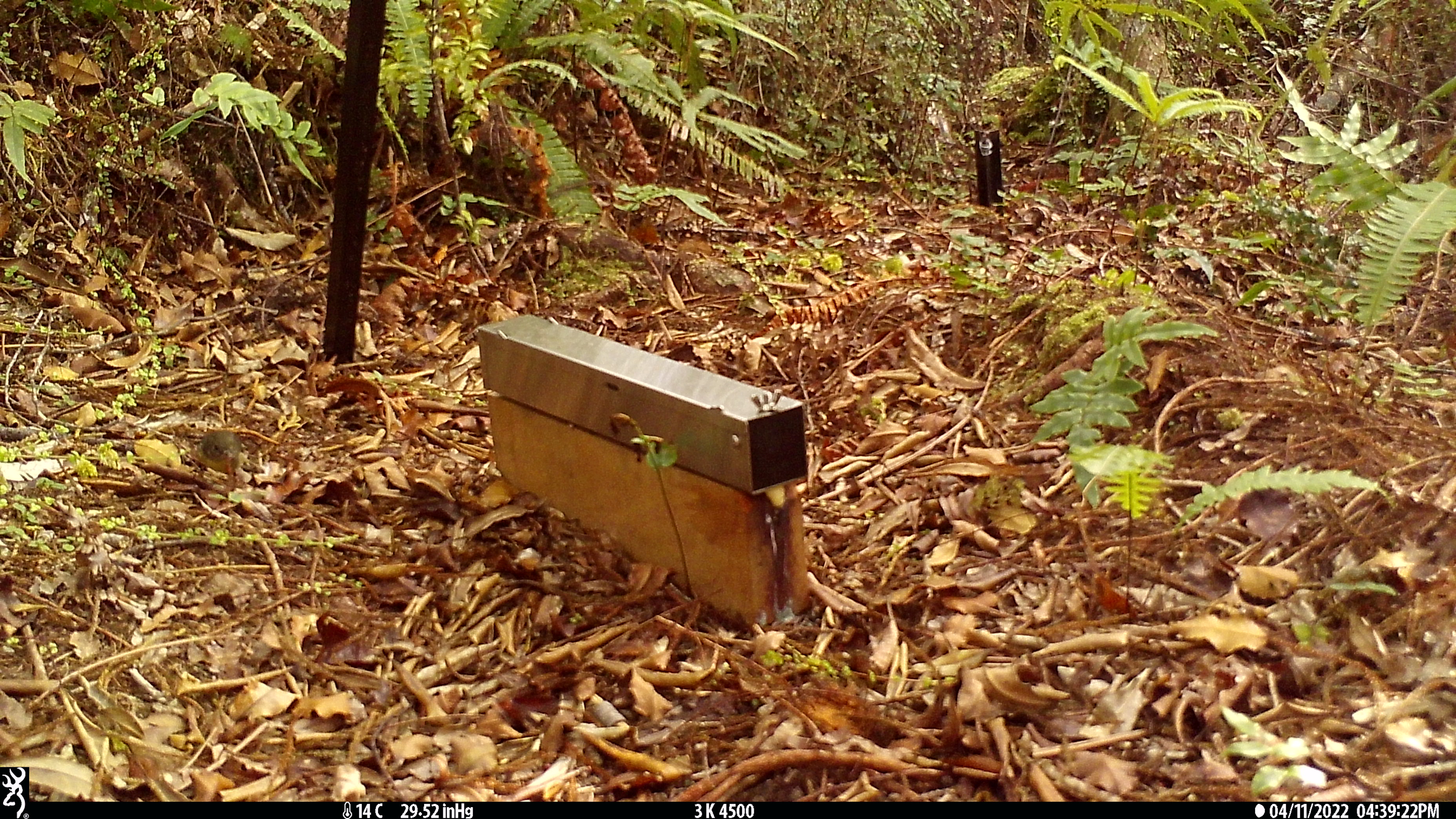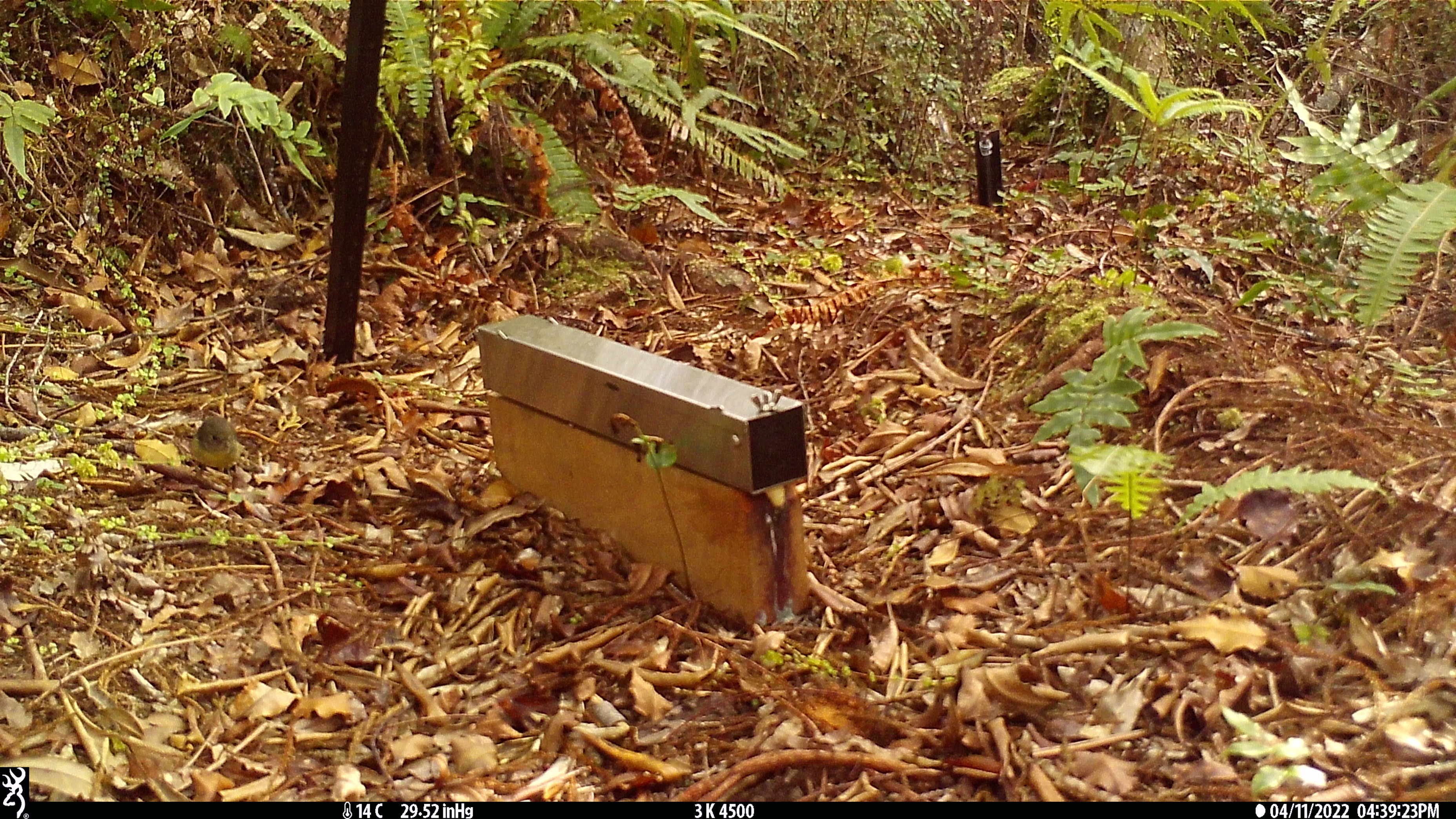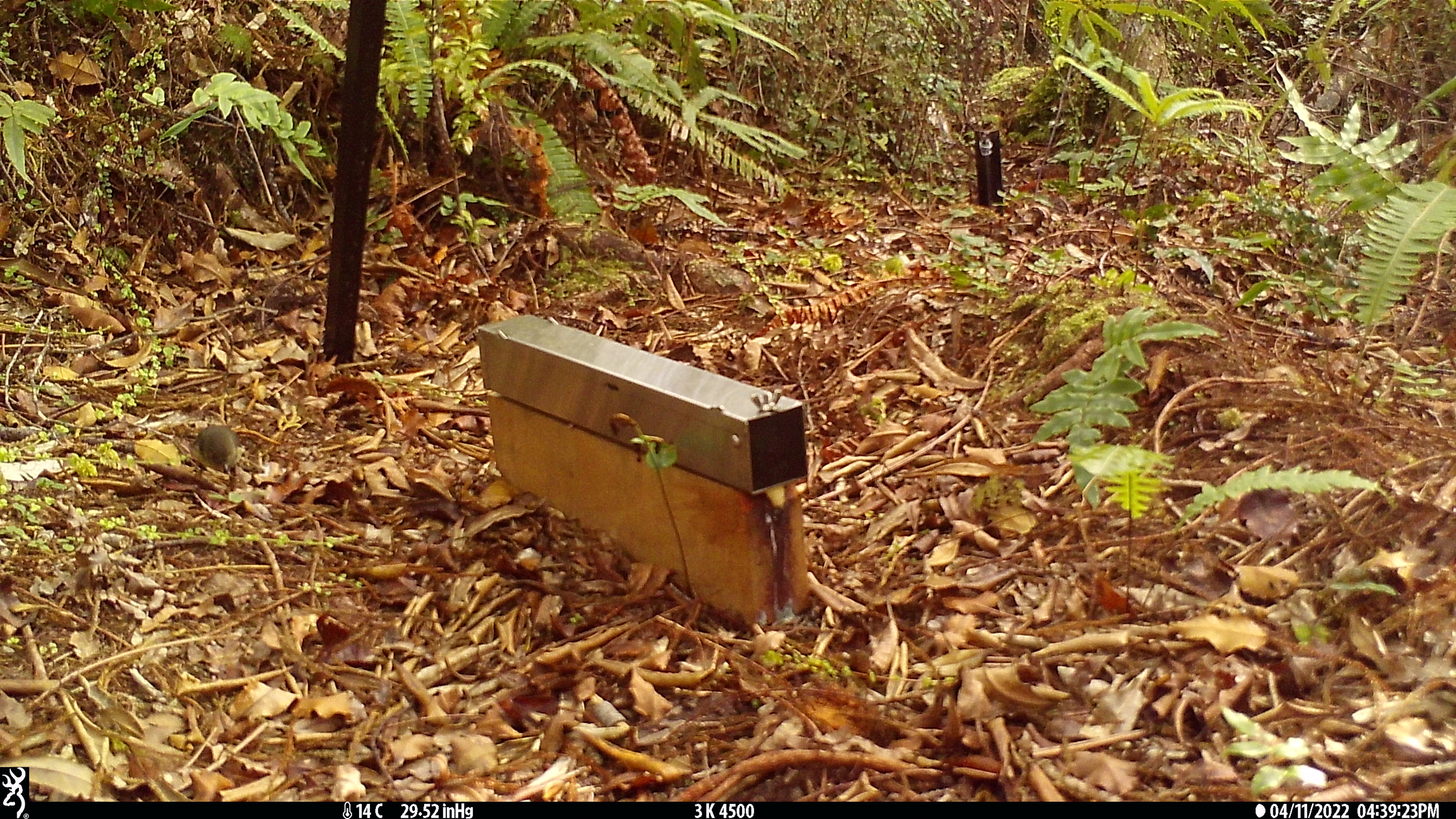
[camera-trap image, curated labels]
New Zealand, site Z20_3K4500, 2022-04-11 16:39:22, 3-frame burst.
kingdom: Animalia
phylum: Chordata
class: Aves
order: Passeriformes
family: Petroicidae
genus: Petroica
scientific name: Petroica macrocephala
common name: tomtit